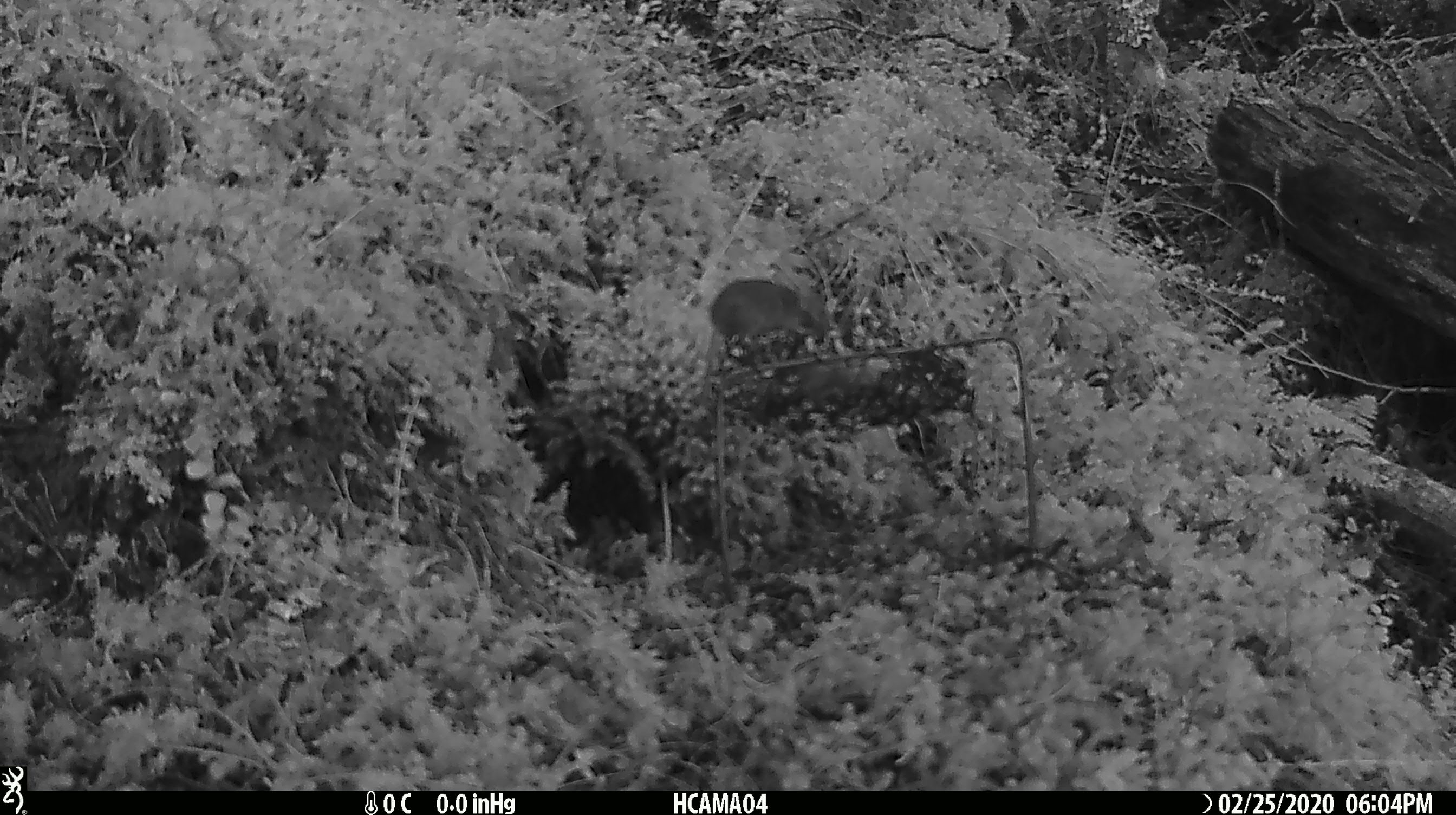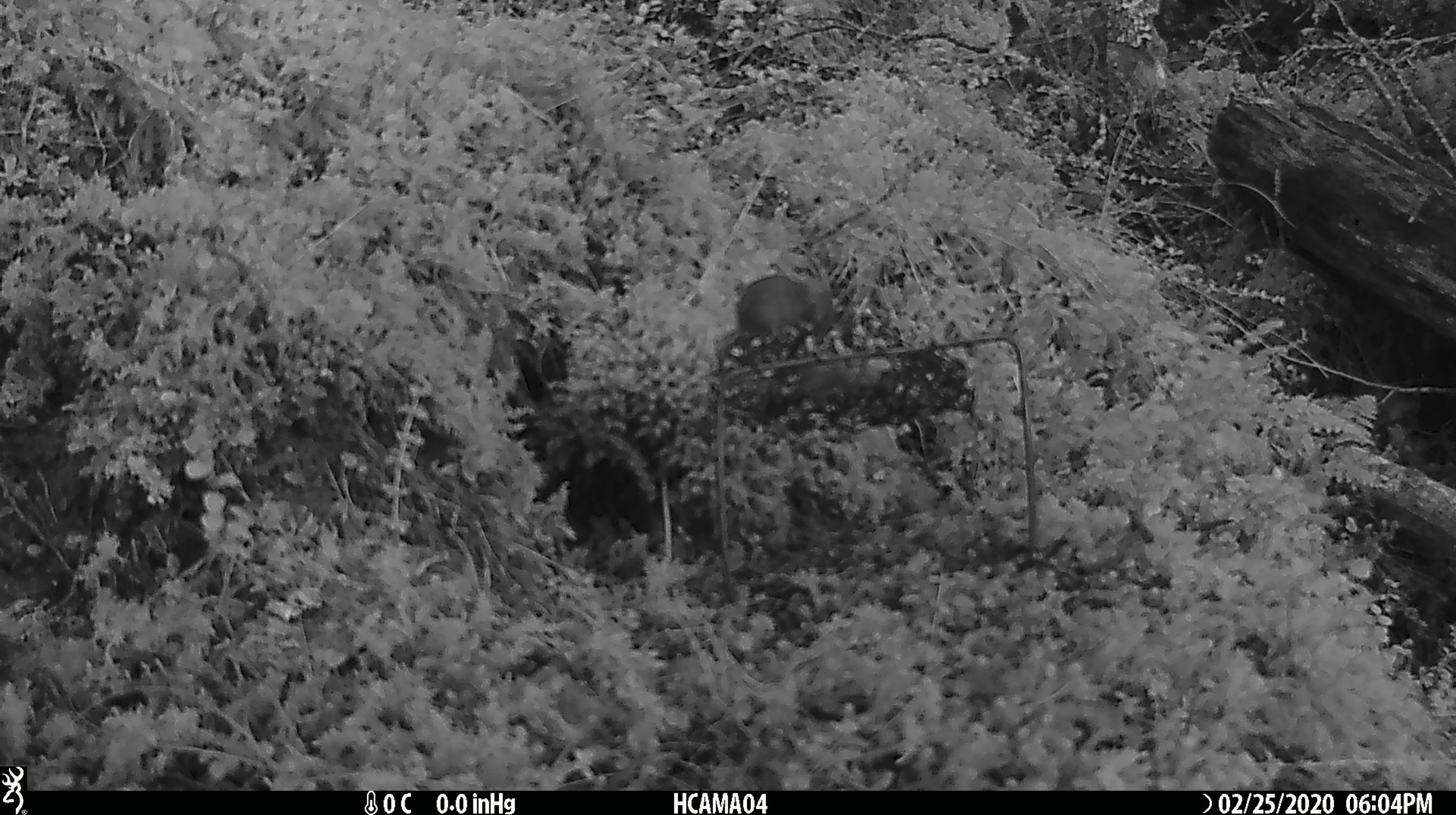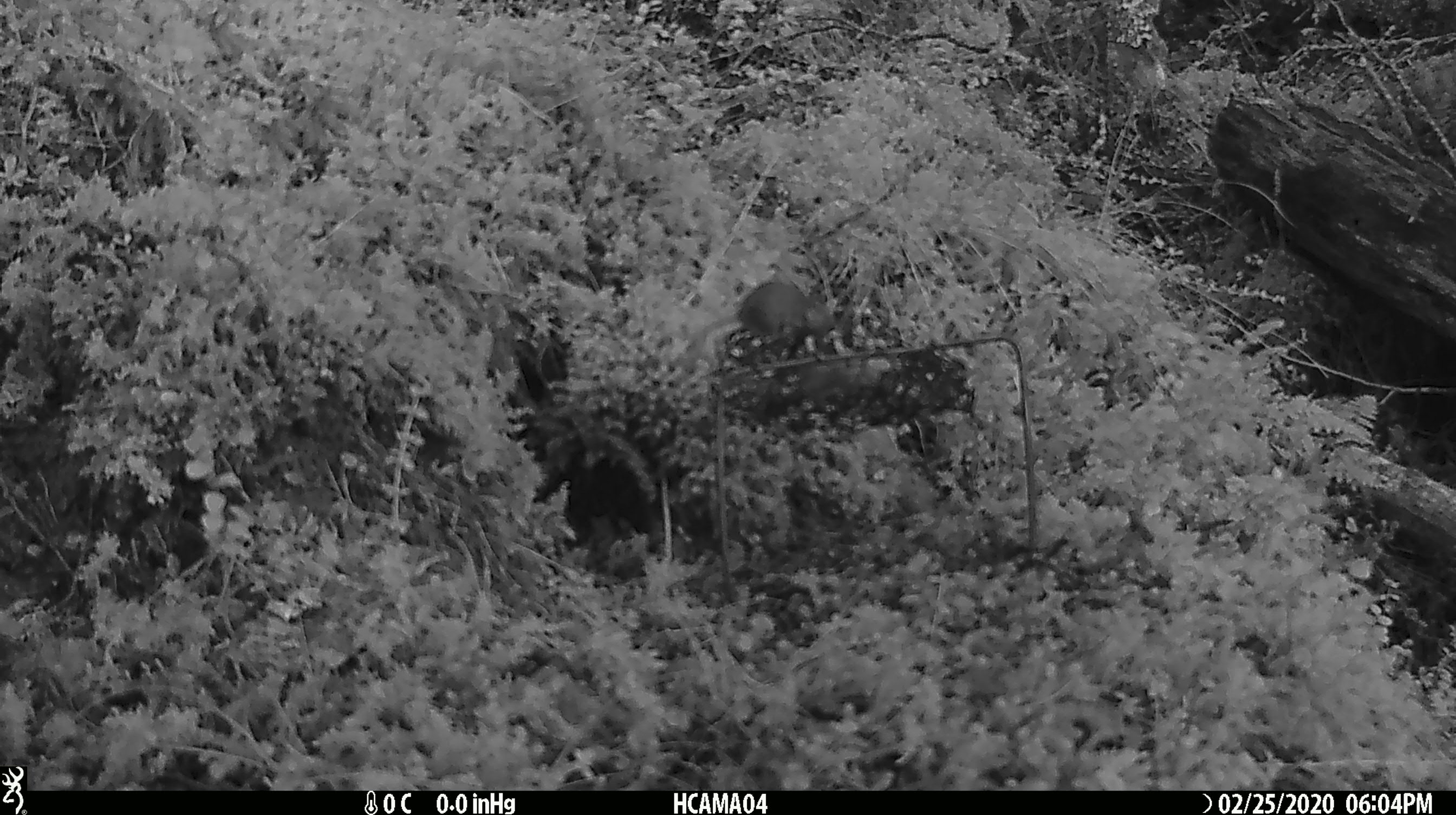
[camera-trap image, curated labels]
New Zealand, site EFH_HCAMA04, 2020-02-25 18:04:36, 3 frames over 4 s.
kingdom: Animalia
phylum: Chordata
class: Mammalia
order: Rodentia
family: Muridae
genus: Mus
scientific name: Mus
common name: mouse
Mouse (Mus).